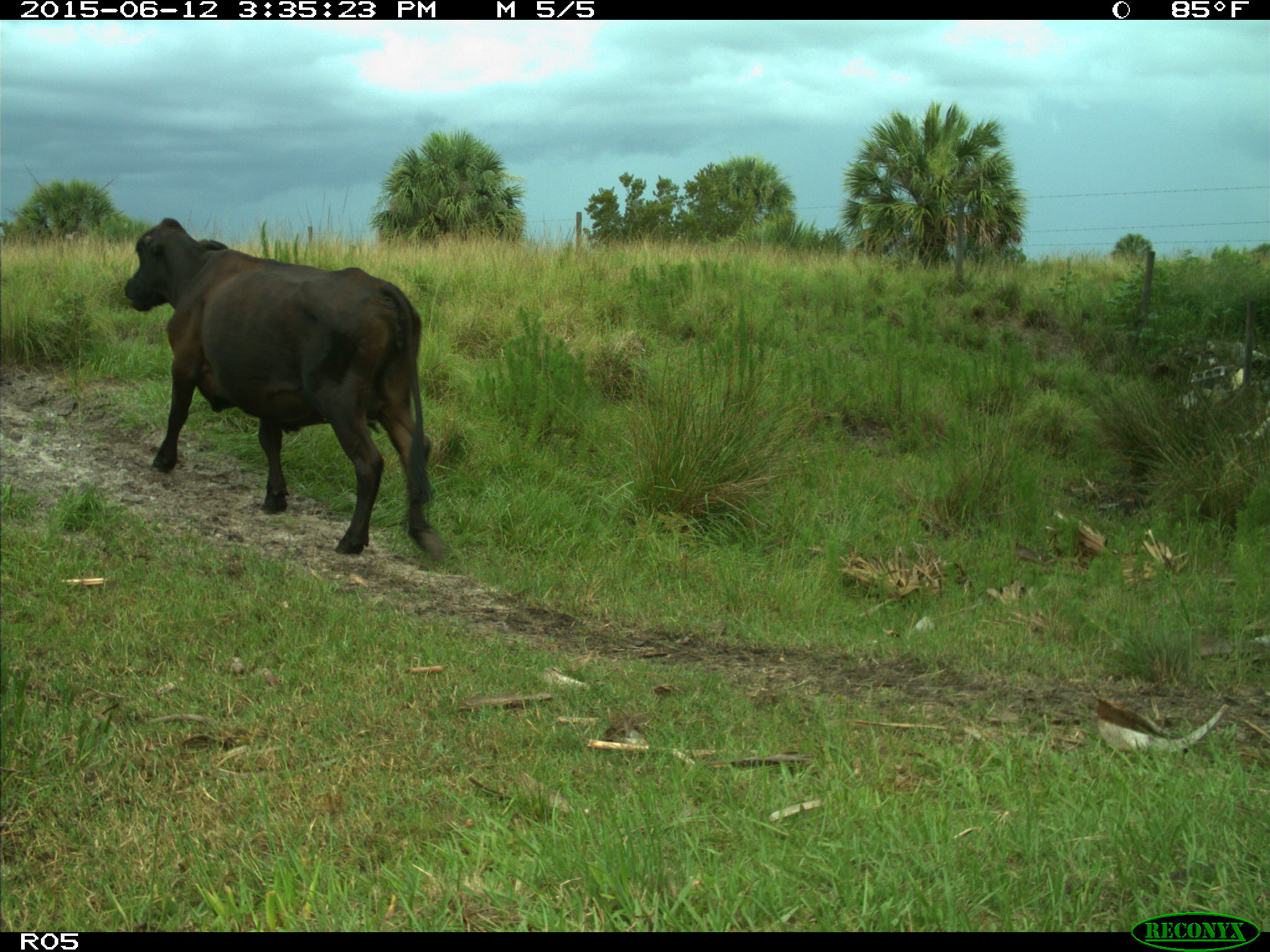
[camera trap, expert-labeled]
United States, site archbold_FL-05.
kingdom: Animalia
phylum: Chordata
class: Mammalia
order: Artiodactyla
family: Bovidae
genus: Bos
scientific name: Bos taurus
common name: domestic cow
Bos taurus (domestic cow).